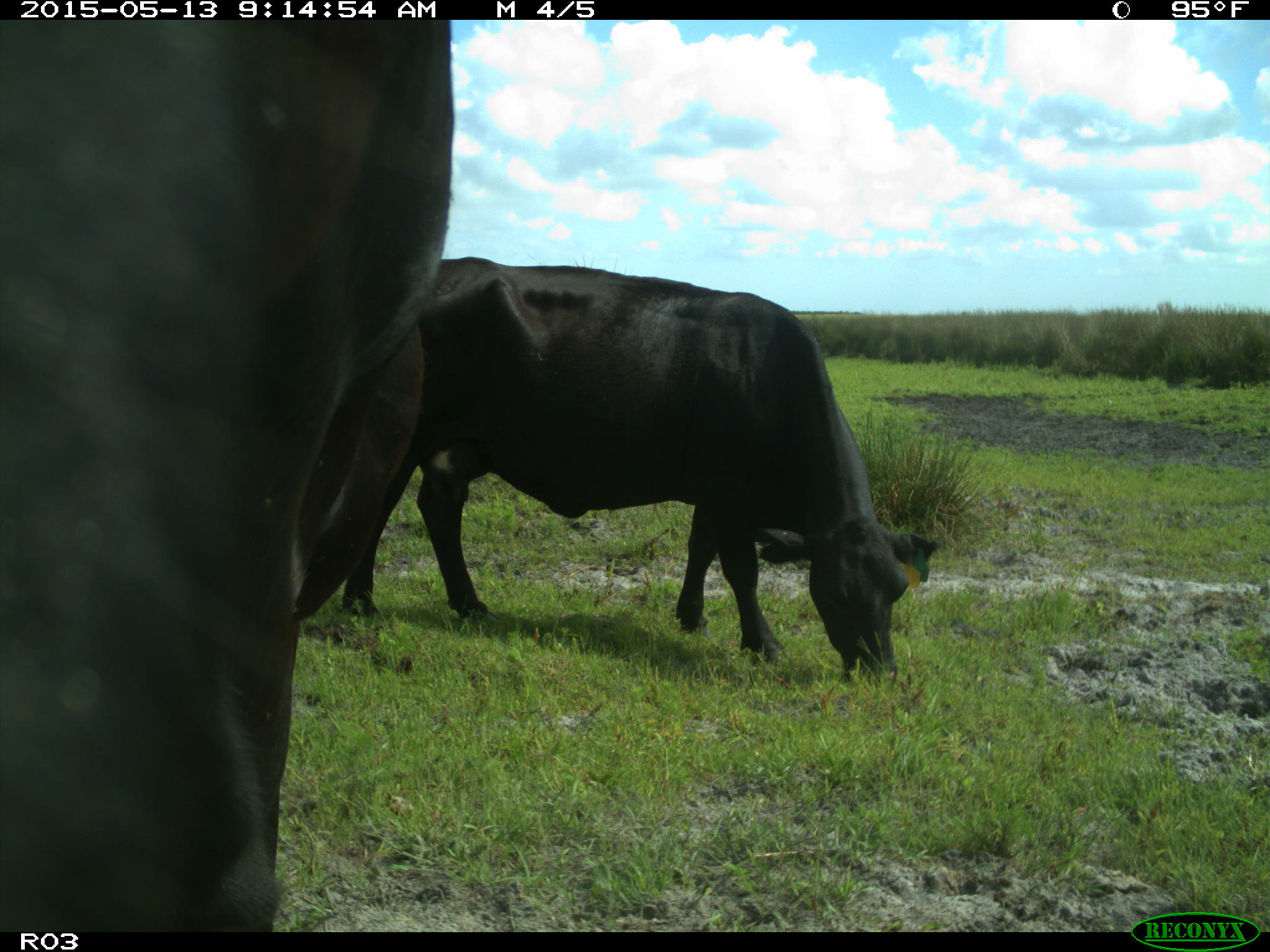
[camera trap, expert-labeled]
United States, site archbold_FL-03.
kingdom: Animalia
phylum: Chordata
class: Mammalia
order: Artiodactyla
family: Bovidae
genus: Bos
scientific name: Bos taurus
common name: domestic cow